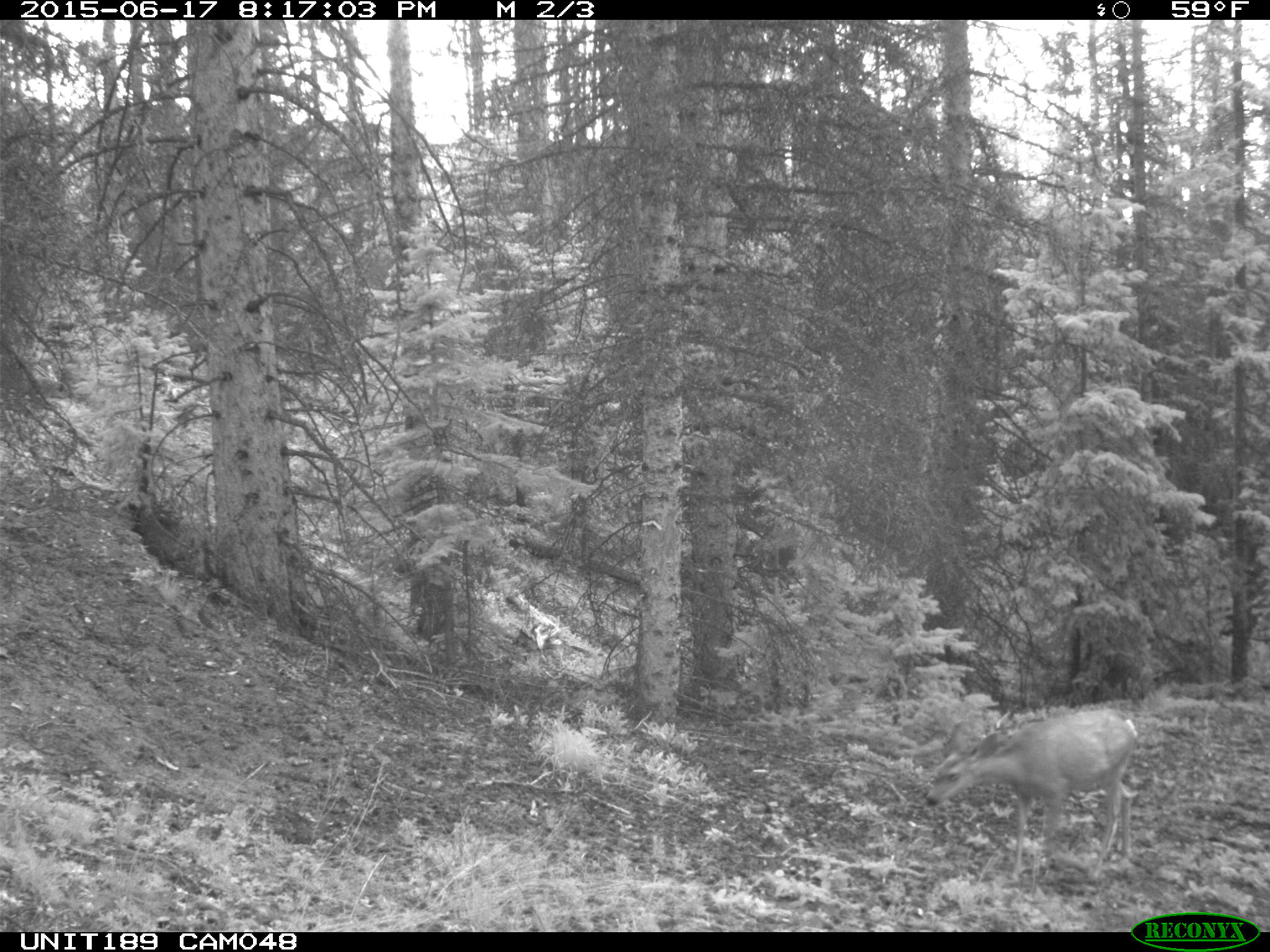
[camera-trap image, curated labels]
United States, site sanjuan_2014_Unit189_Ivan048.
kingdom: Animalia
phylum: Chordata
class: Mammalia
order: Artiodactyla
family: Cervidae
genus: Odocoileus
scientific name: Odocoileus hemionus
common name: mule deer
Odocoileus hemionus (mule deer).